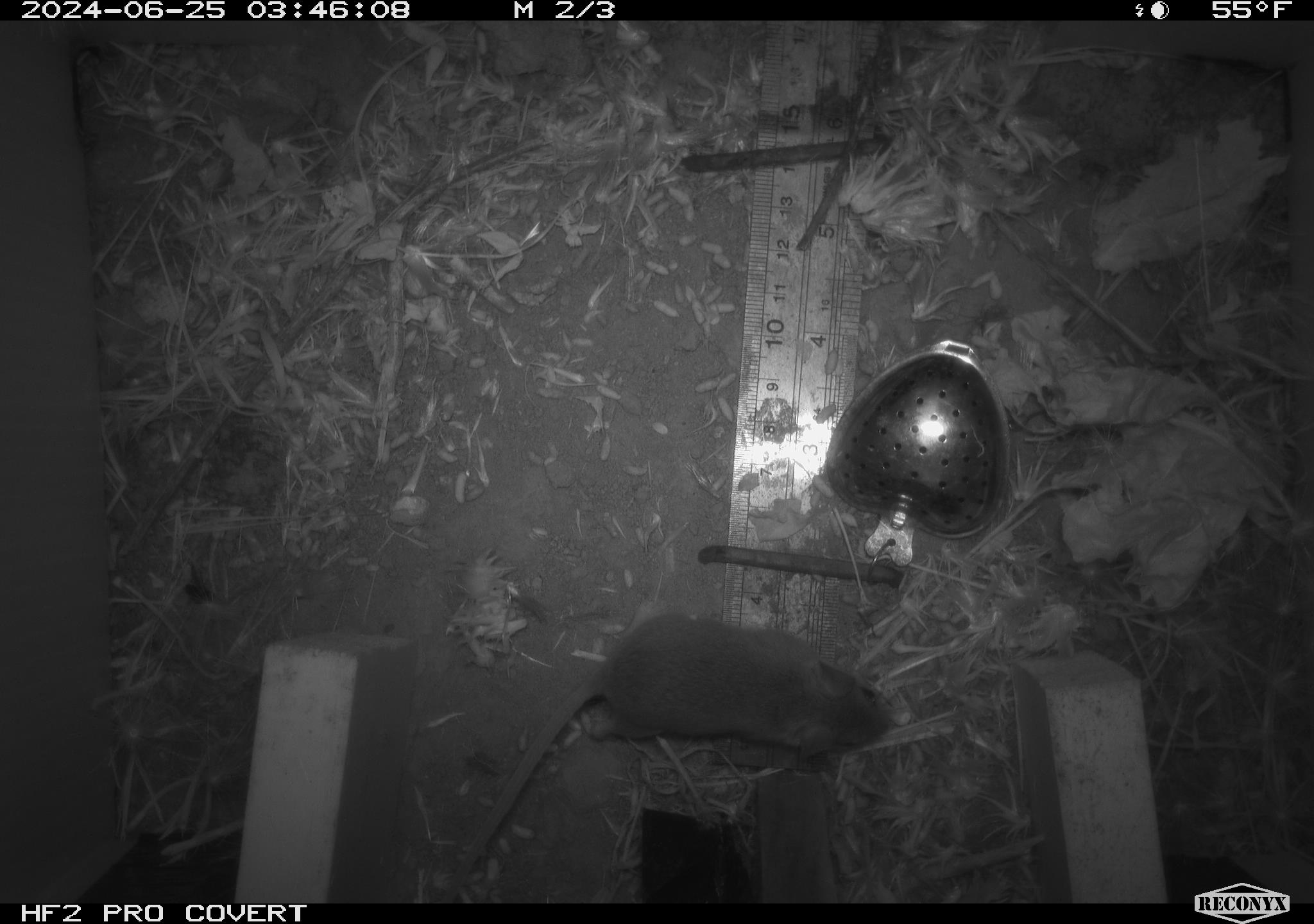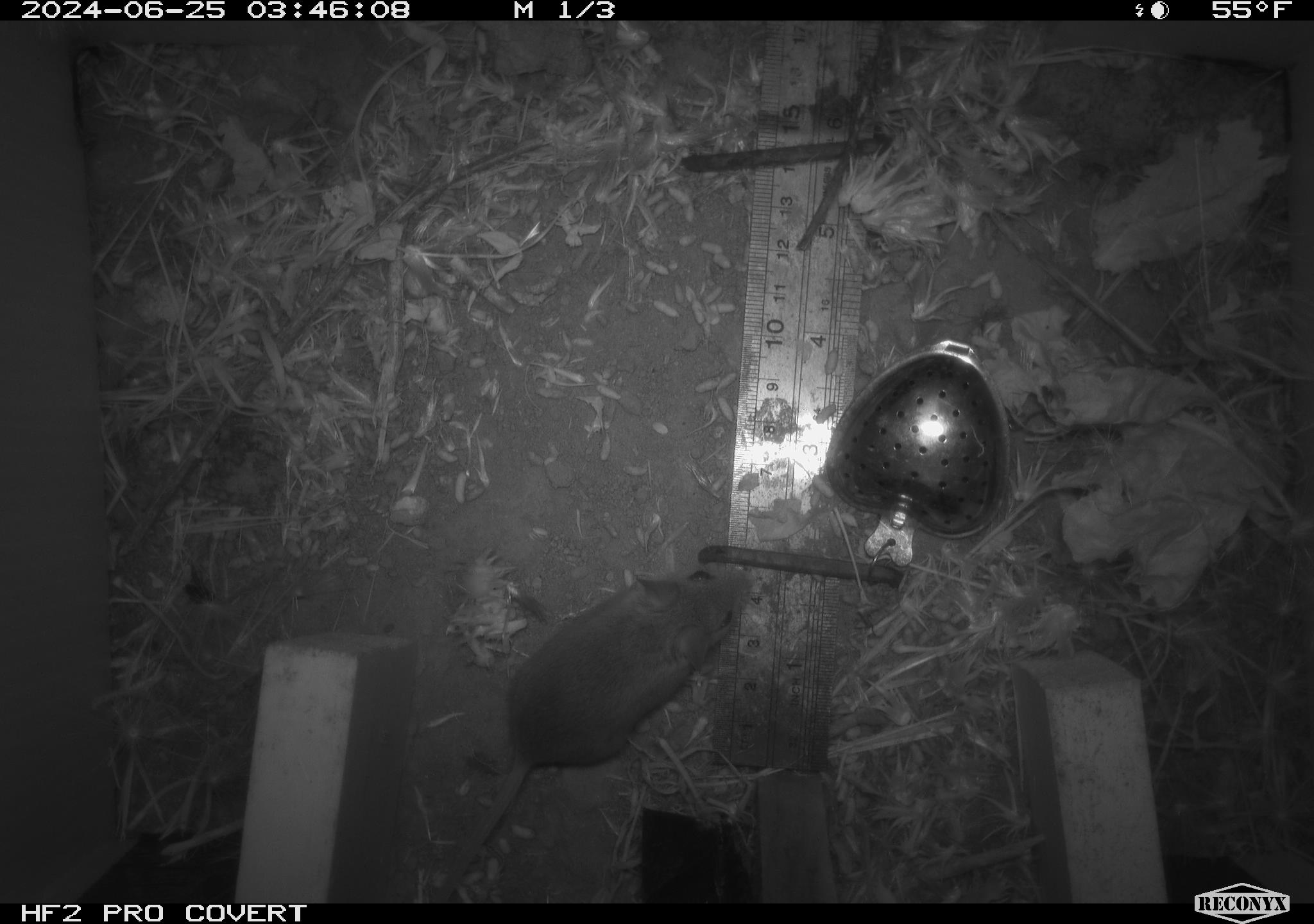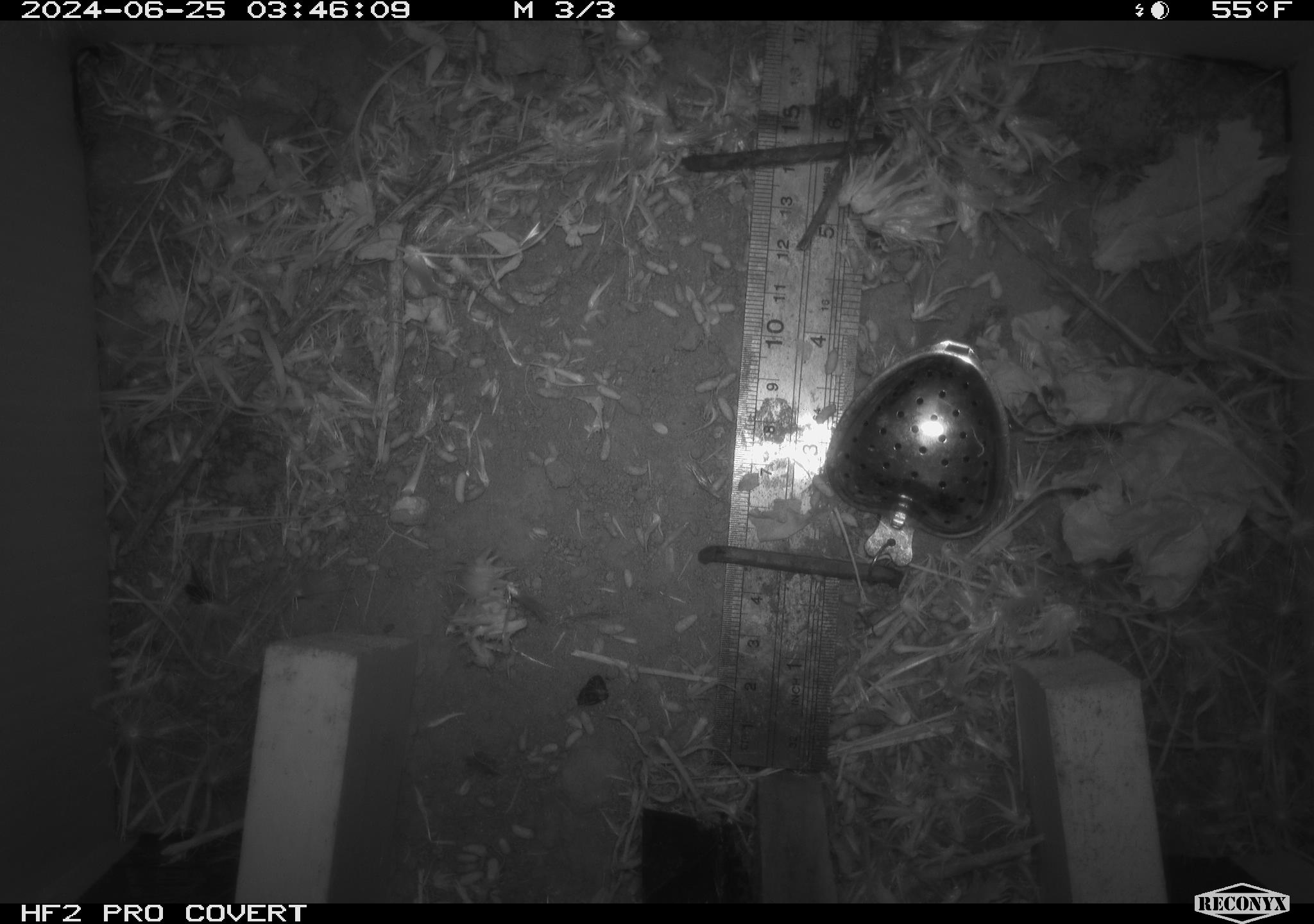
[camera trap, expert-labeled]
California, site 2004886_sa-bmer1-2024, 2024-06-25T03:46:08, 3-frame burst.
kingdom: Animalia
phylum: Chordata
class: Mammalia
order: Rodentia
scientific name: Rodentia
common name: mouse species